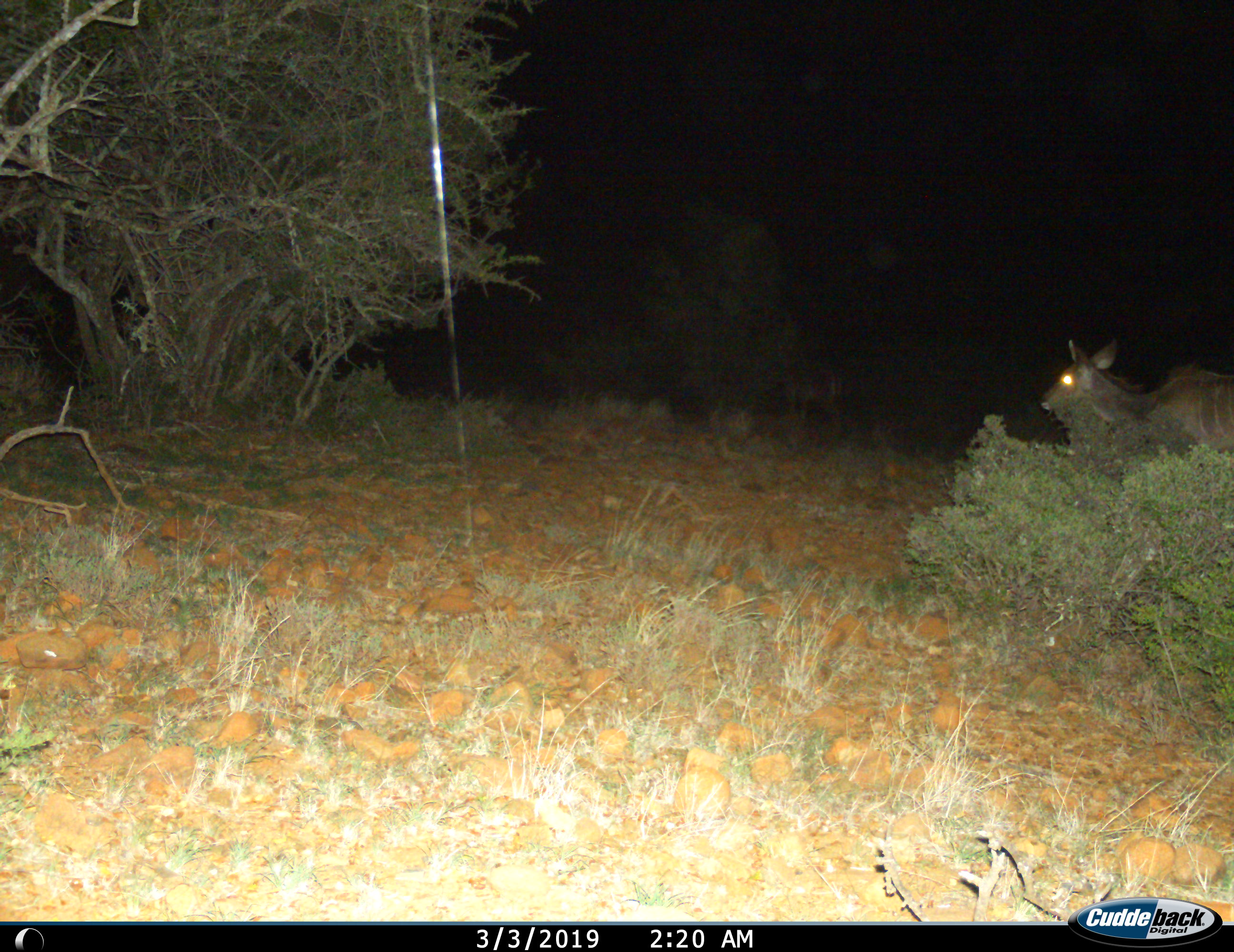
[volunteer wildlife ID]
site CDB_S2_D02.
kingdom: Animalia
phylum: Chordata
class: Mammalia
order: Artiodactyla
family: Bovidae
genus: Tragelaphus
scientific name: Tragelaphus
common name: kudu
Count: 1.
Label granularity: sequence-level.